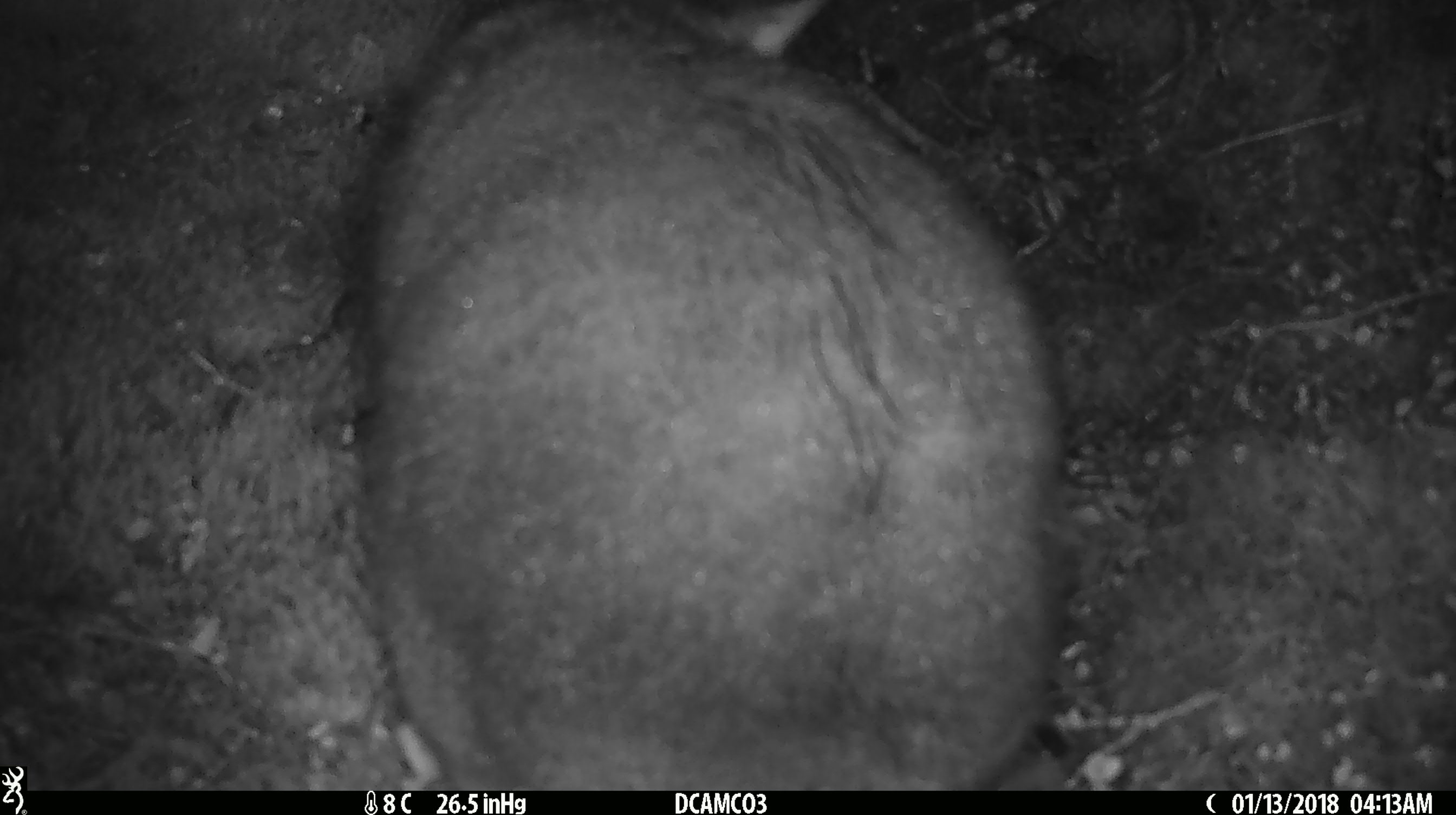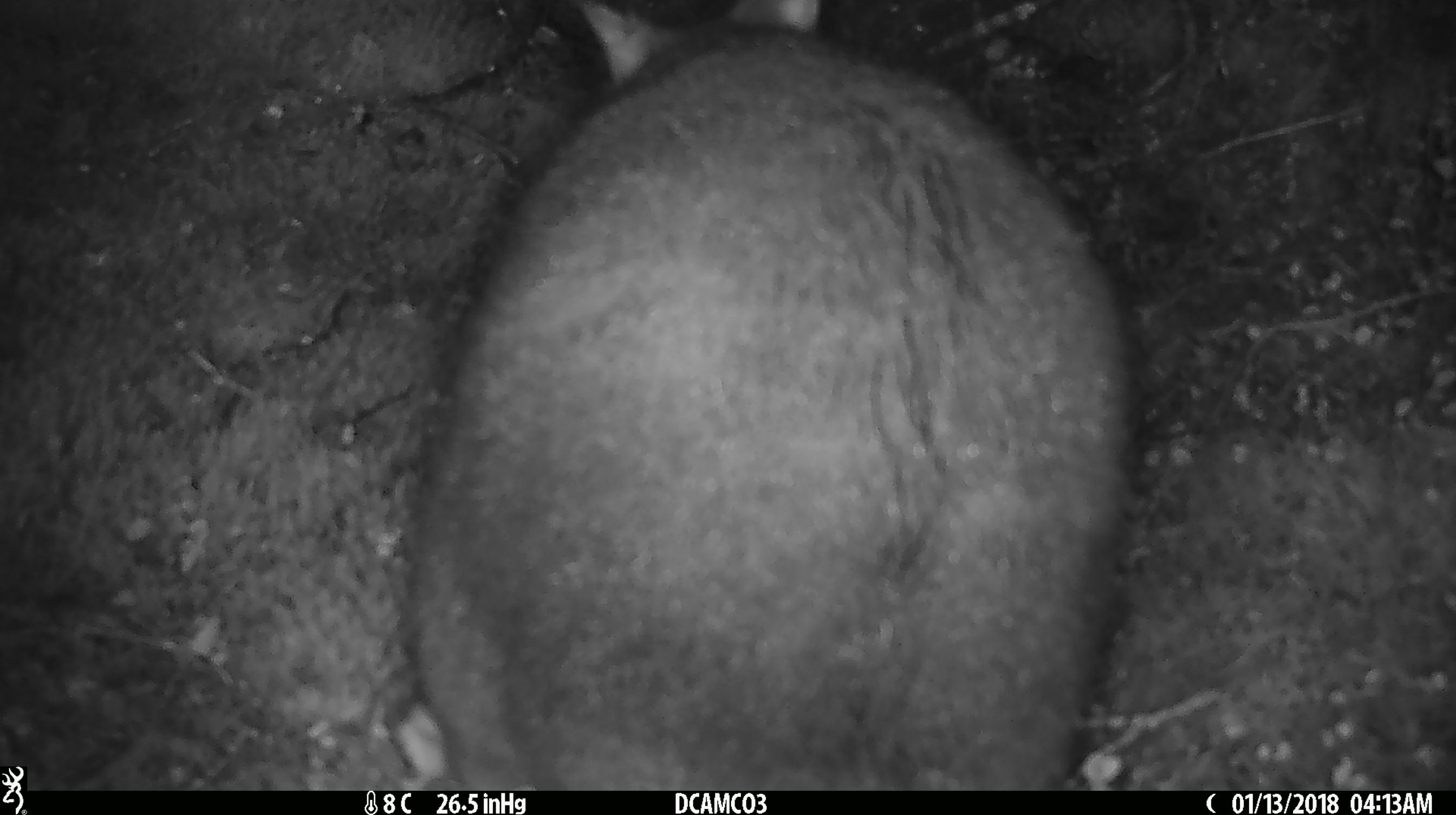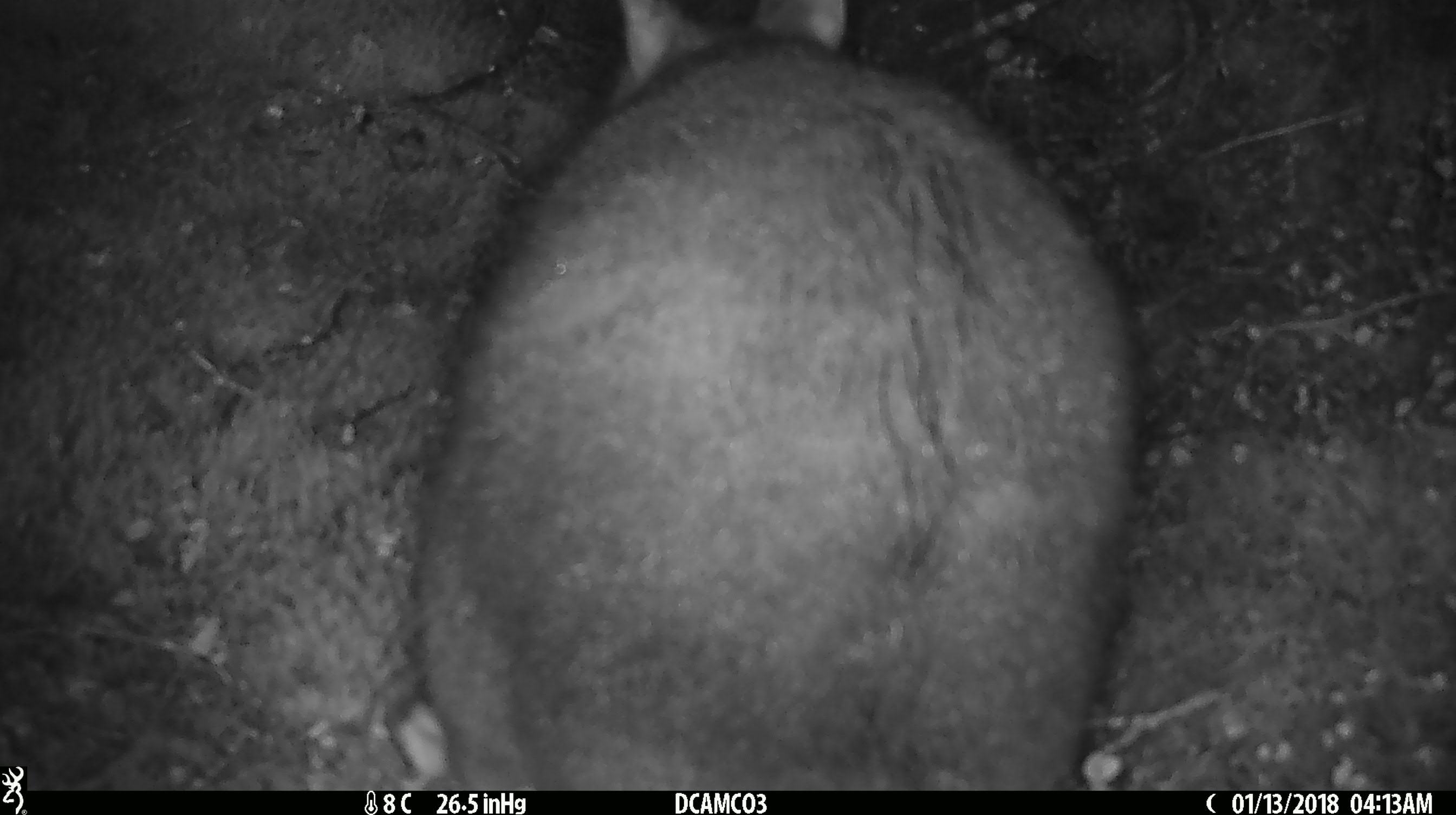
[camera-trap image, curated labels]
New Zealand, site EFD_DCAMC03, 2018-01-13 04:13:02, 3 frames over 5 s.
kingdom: Animalia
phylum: Chordata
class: Mammalia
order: Diprotodontia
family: Phalangeridae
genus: Trichosurus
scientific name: Trichosurus vulpecula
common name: common brushtail possum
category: possum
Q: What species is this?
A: Possum (common brushtail possum) (Trichosurus vulpecula).